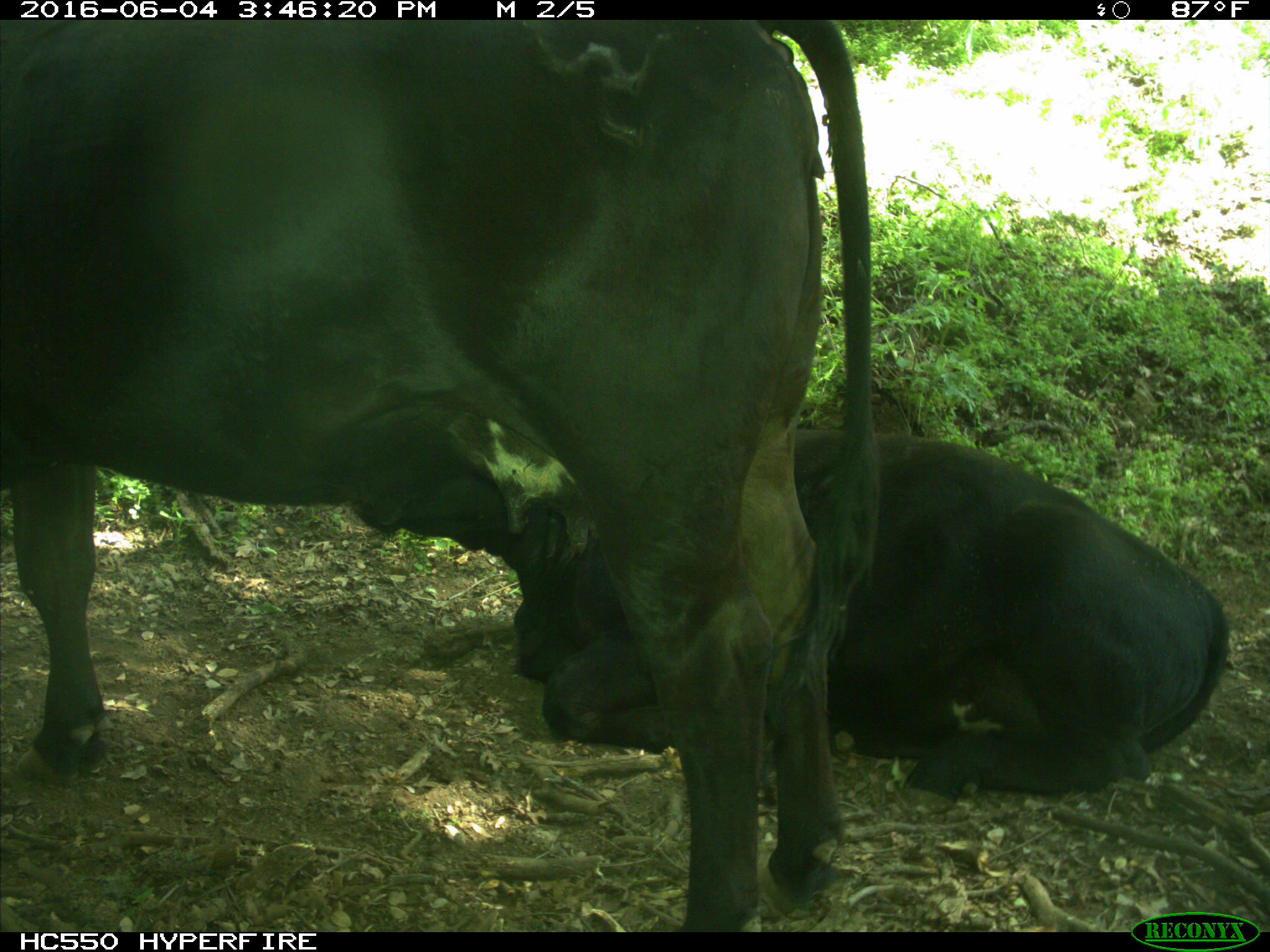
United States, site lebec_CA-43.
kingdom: Animalia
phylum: Chordata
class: Mammalia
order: Artiodactyla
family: Bovidae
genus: Bos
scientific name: Bos taurus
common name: domestic cow